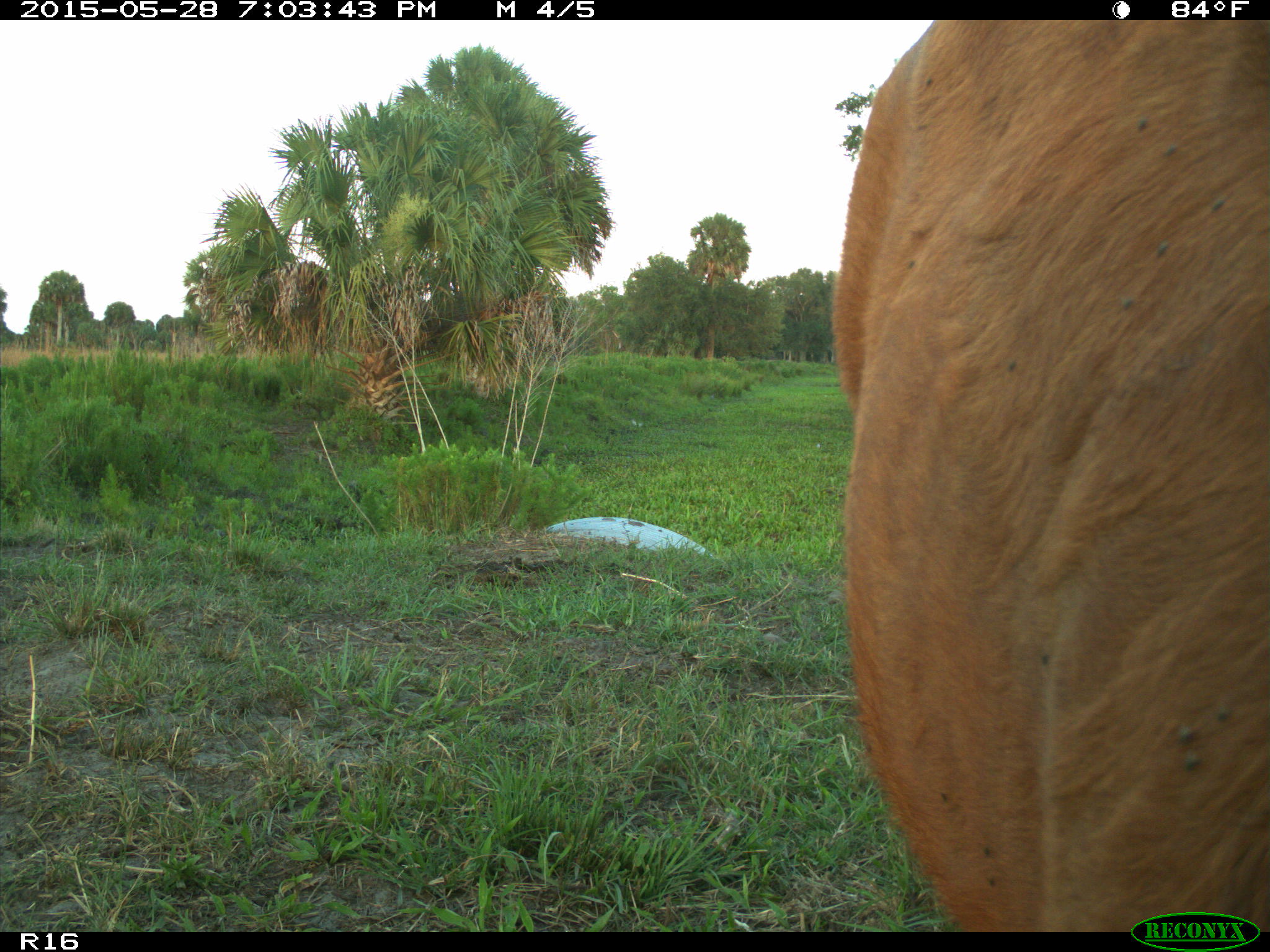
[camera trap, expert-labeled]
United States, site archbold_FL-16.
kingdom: Animalia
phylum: Chordata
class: Mammalia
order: Artiodactyla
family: Bovidae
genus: Bos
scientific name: Bos taurus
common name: domestic cow